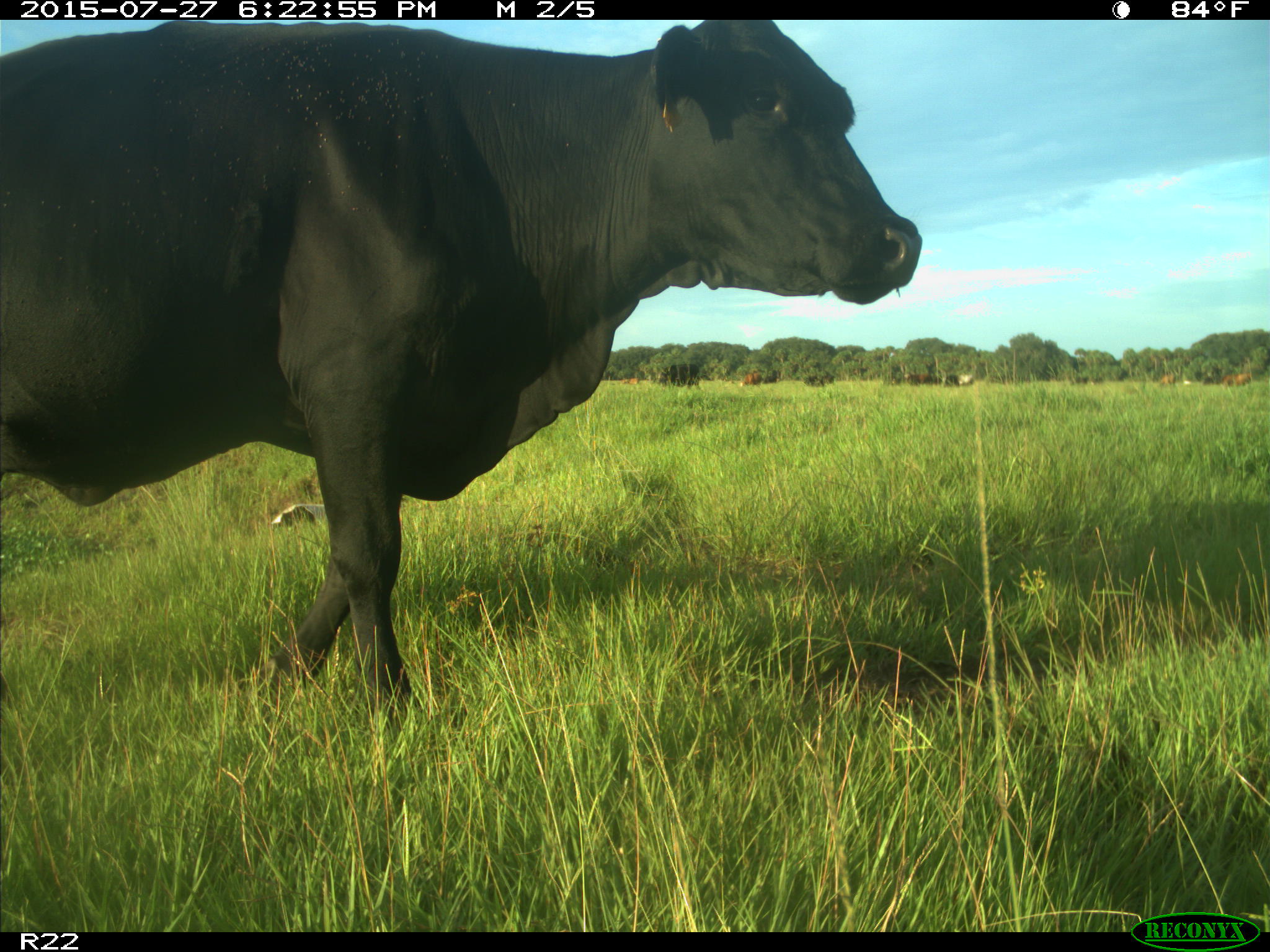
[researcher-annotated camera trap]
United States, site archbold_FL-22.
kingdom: Animalia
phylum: Chordata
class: Mammalia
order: Artiodactyla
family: Bovidae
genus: Bos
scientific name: Bos taurus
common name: domestic cow